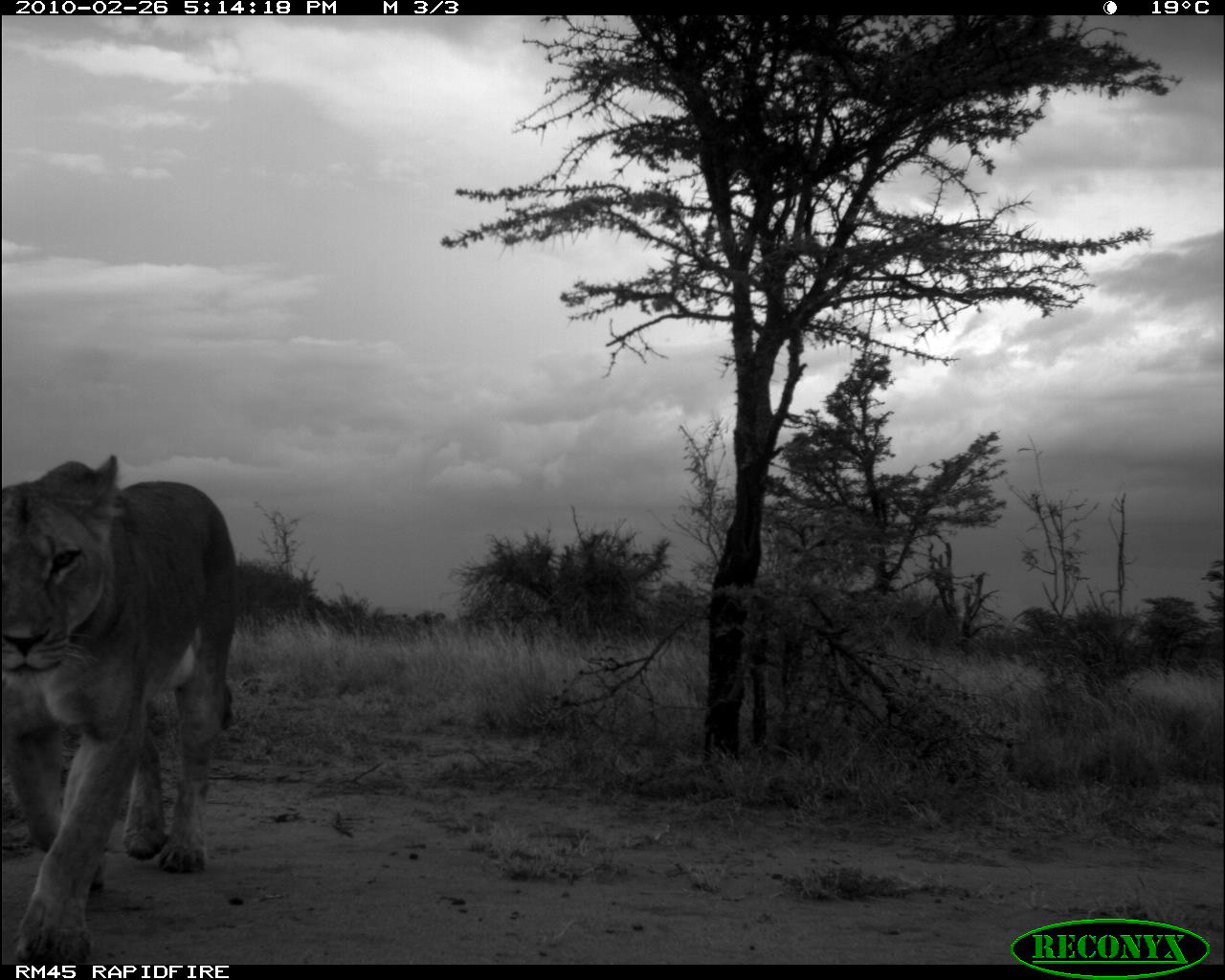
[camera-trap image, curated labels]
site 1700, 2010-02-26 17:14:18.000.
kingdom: Animalia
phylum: Chordata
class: Mammalia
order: Carnivora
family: Felidae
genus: Panthera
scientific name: Panthera leo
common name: lion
Panthera leo (lion), count 1.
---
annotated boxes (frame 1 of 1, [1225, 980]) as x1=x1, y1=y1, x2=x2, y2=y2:
panthera leo: x1=0, y1=453, x2=244, y2=963